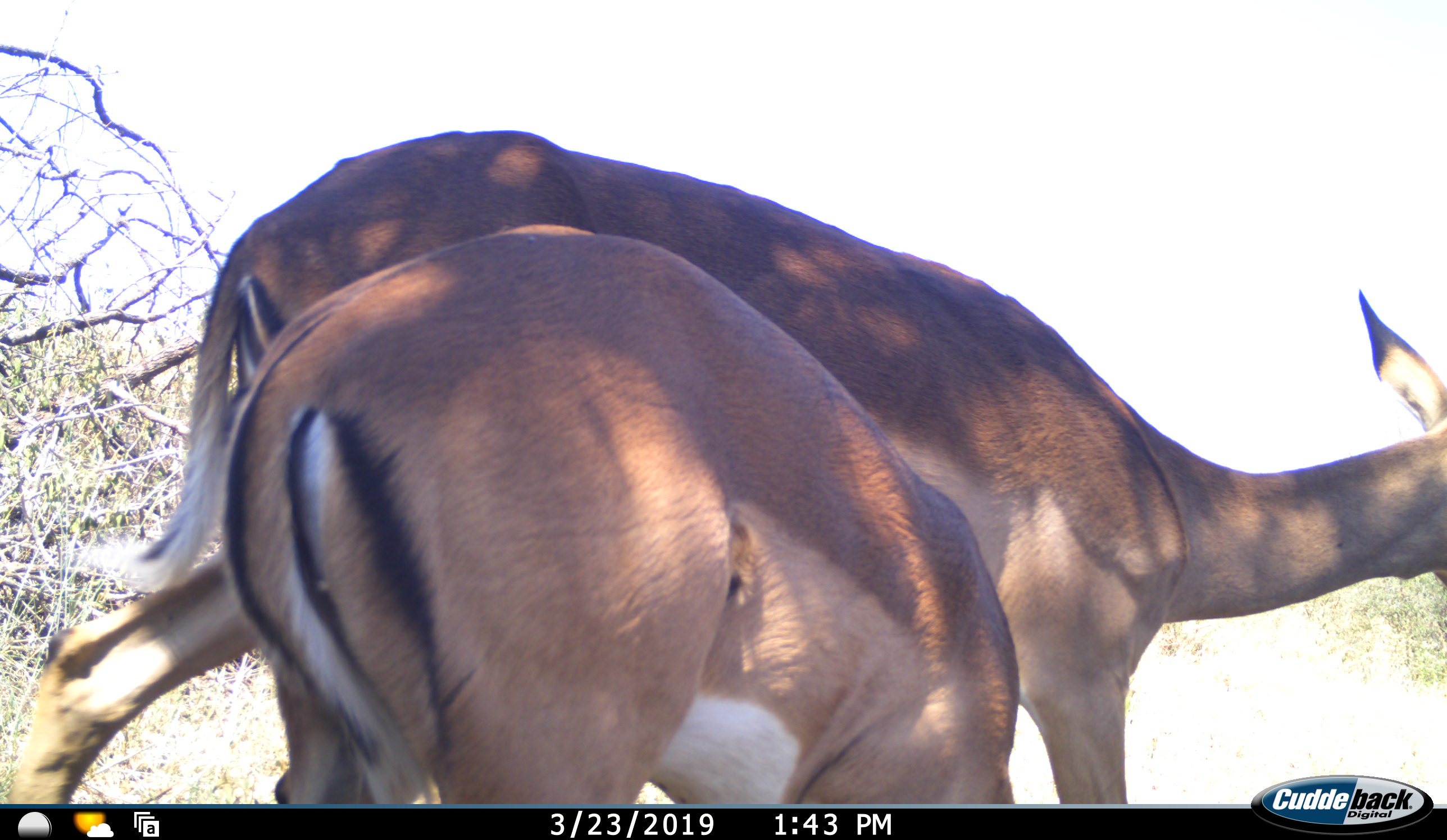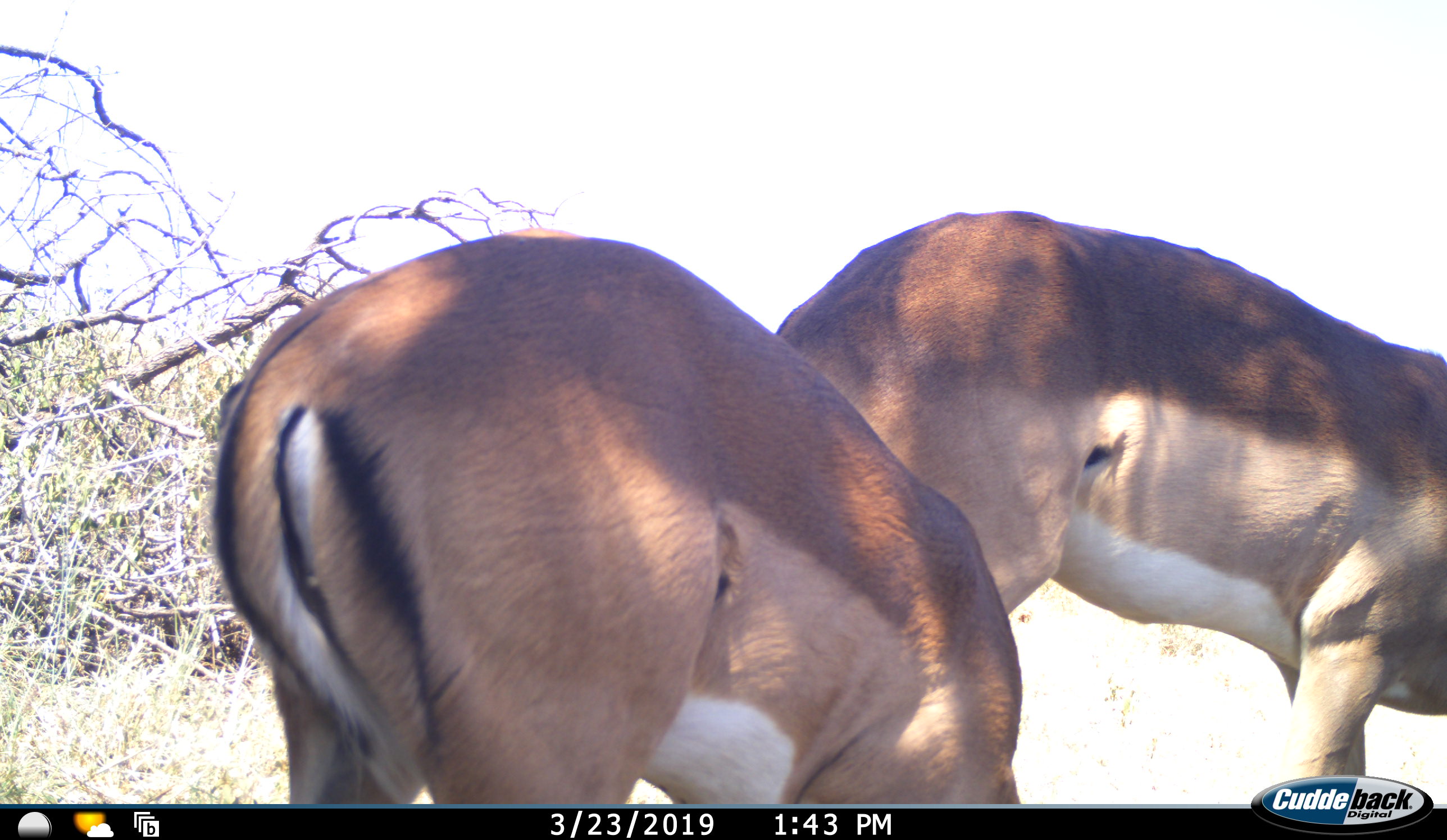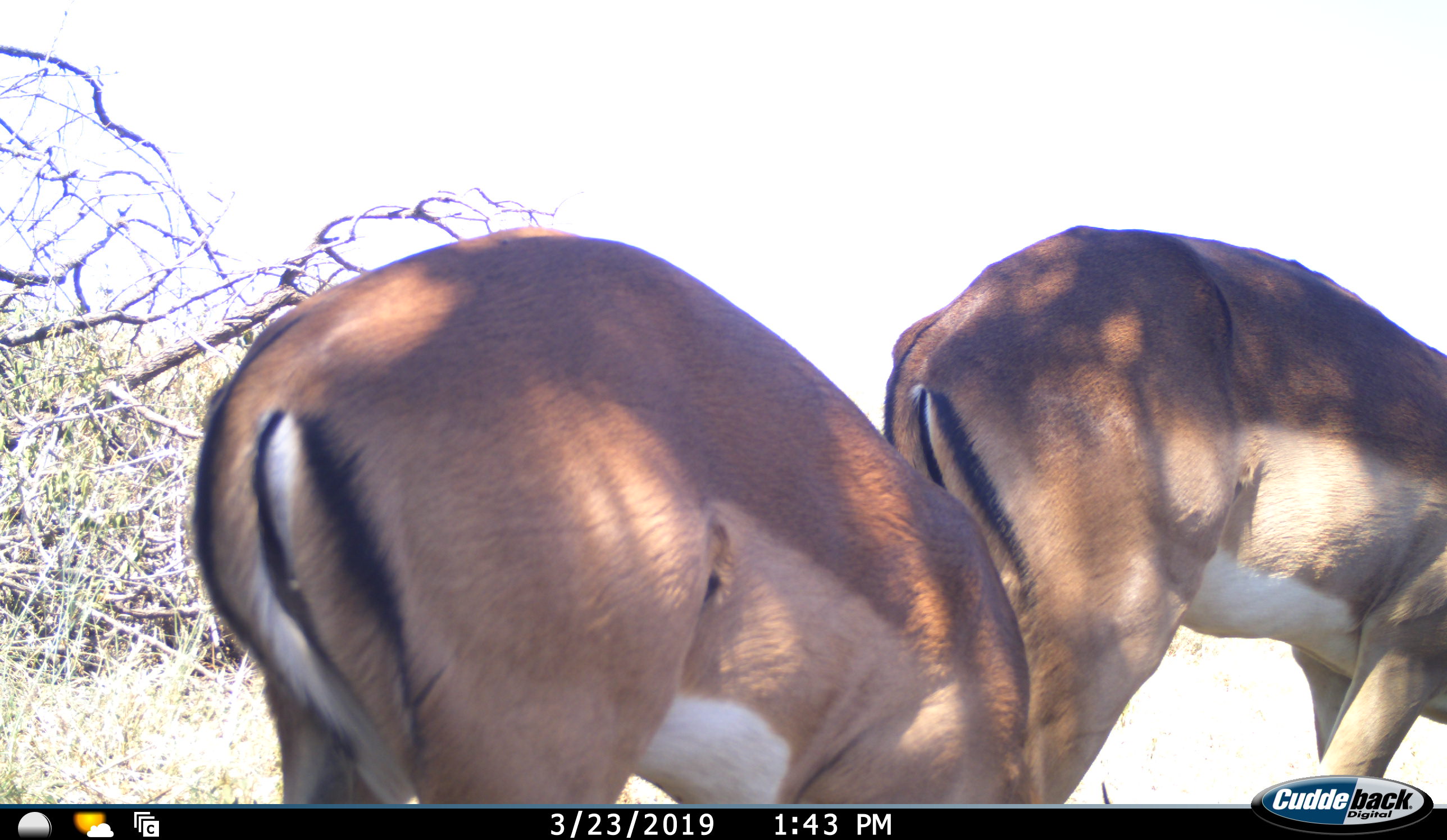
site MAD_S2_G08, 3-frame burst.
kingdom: Animalia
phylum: Chordata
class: Mammalia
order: Artiodactyla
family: Bovidae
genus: Aepyceros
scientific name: Aepyceros melampus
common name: impala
Impala (Aepyceros melampus), count 2. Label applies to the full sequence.